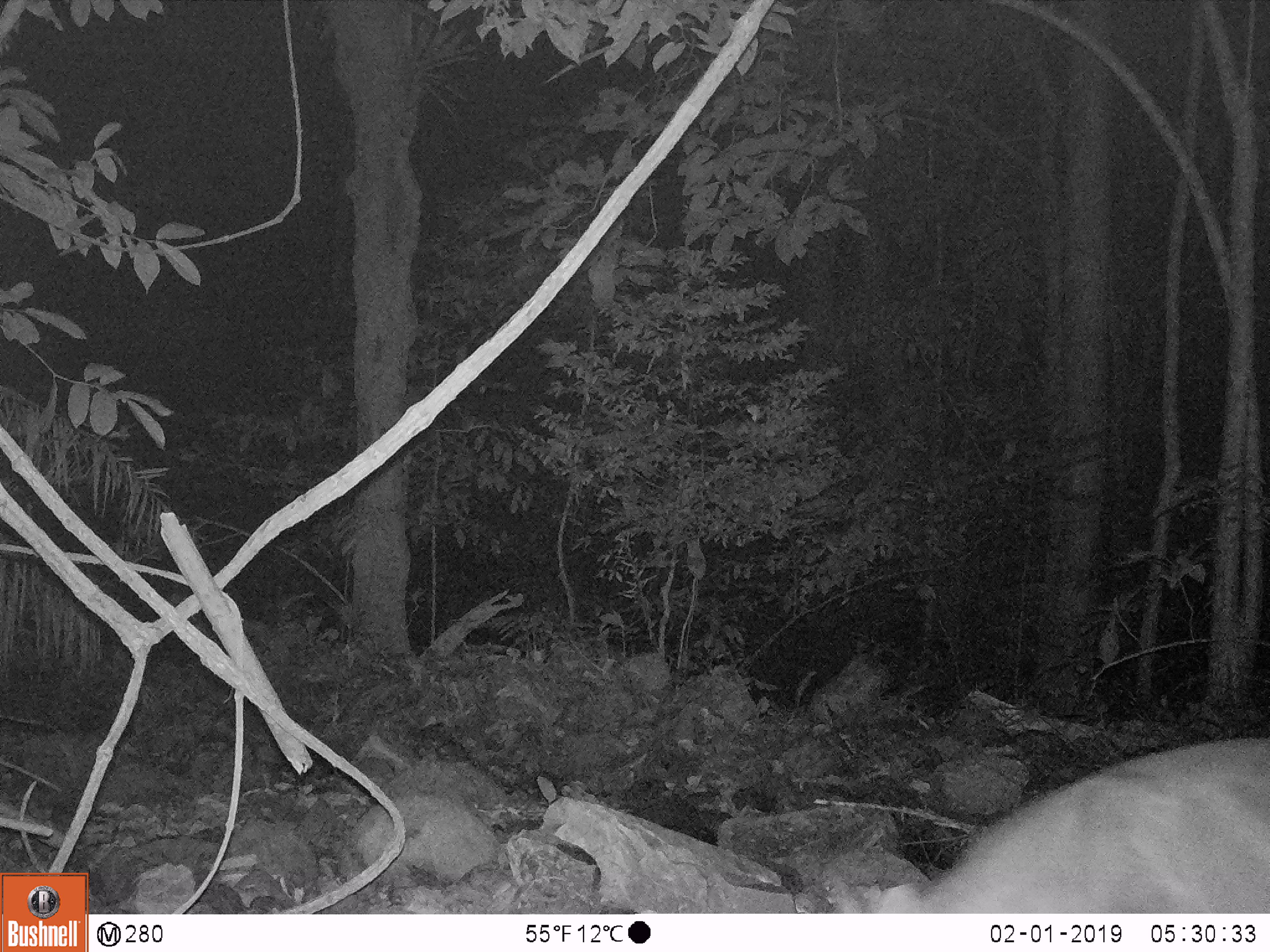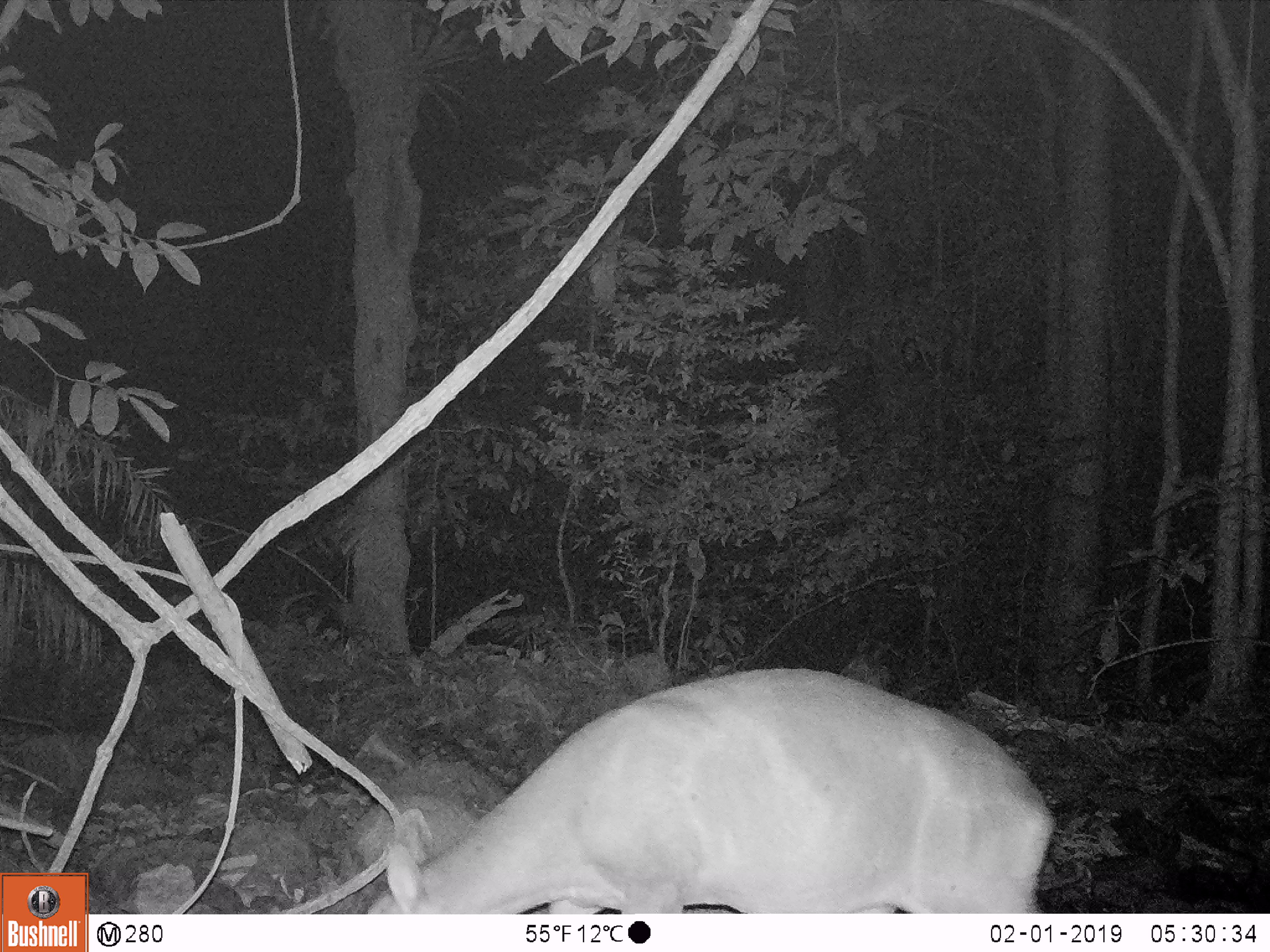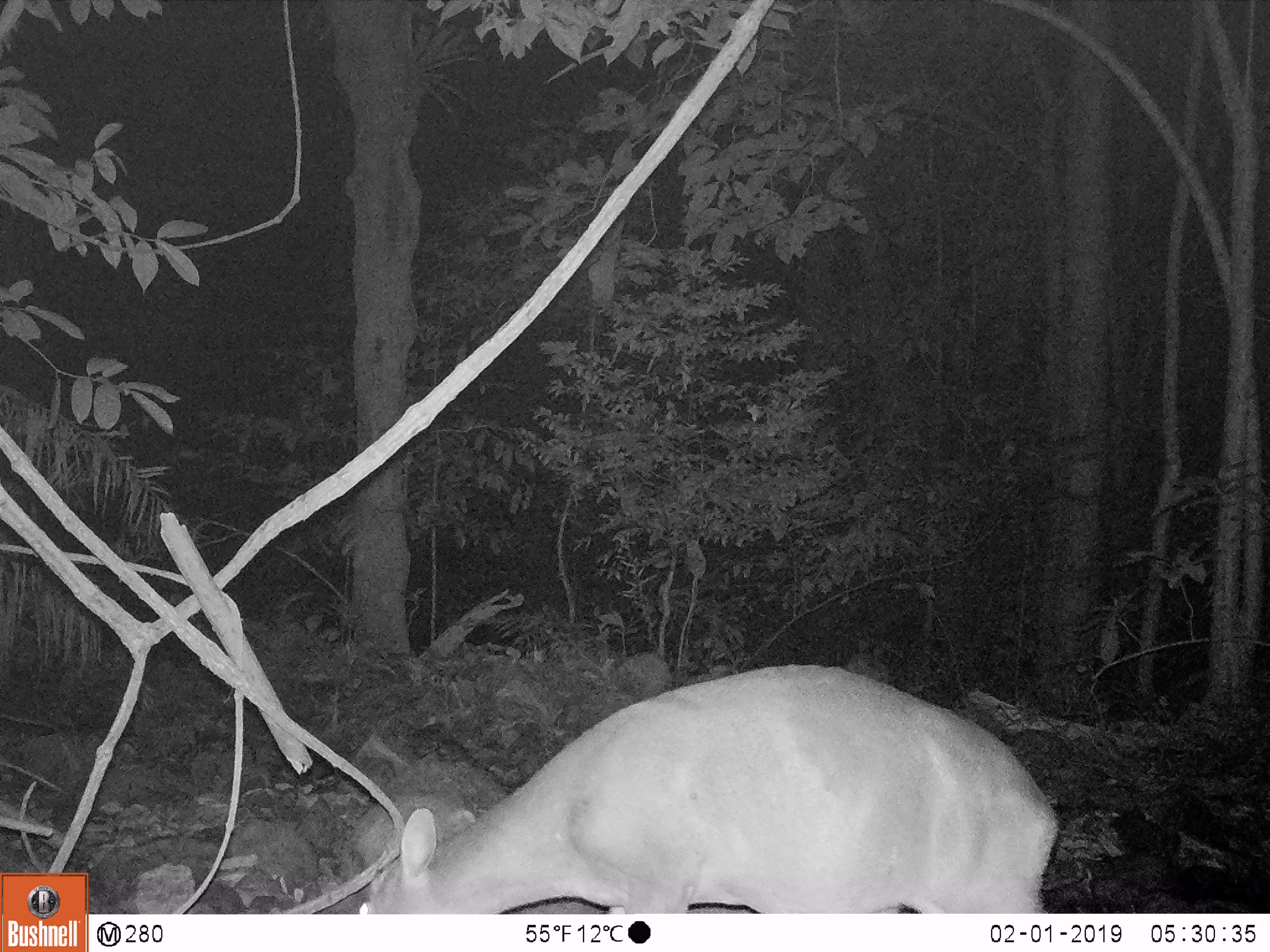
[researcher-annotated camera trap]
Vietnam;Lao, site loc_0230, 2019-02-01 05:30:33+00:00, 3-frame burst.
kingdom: Animalia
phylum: Chordata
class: Mammalia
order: Artiodactyla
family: Cervidae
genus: Muntiacus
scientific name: Muntiacus vuquangensis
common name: large-antlered muntjac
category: large antlered muntjac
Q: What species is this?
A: Large antlered muntjac (large-antlered muntjac) (Muntiacus vuquangensis).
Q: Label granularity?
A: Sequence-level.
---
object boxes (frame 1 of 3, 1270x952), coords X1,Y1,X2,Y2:
large antlered muntjac: 828,735,1270,912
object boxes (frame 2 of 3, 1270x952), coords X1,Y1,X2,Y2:
large antlered muntjac: 368,668,1052,913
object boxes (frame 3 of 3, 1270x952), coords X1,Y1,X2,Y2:
large antlered muntjac: 358,664,1057,913